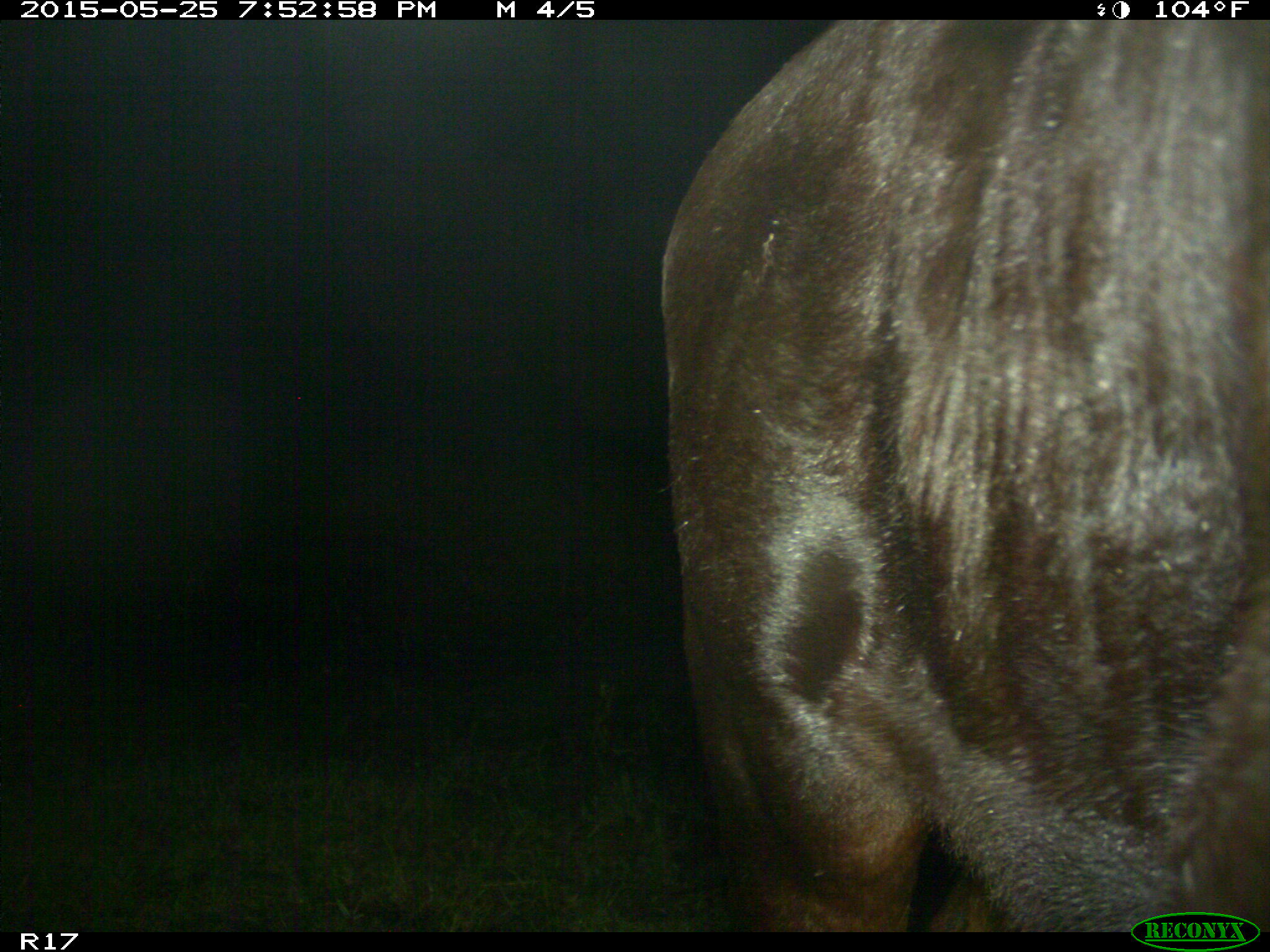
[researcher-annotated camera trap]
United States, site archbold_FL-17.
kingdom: Animalia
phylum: Chordata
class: Mammalia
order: Artiodactyla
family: Bovidae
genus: Bos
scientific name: Bos taurus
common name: domestic cow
Bos taurus (domestic cow).